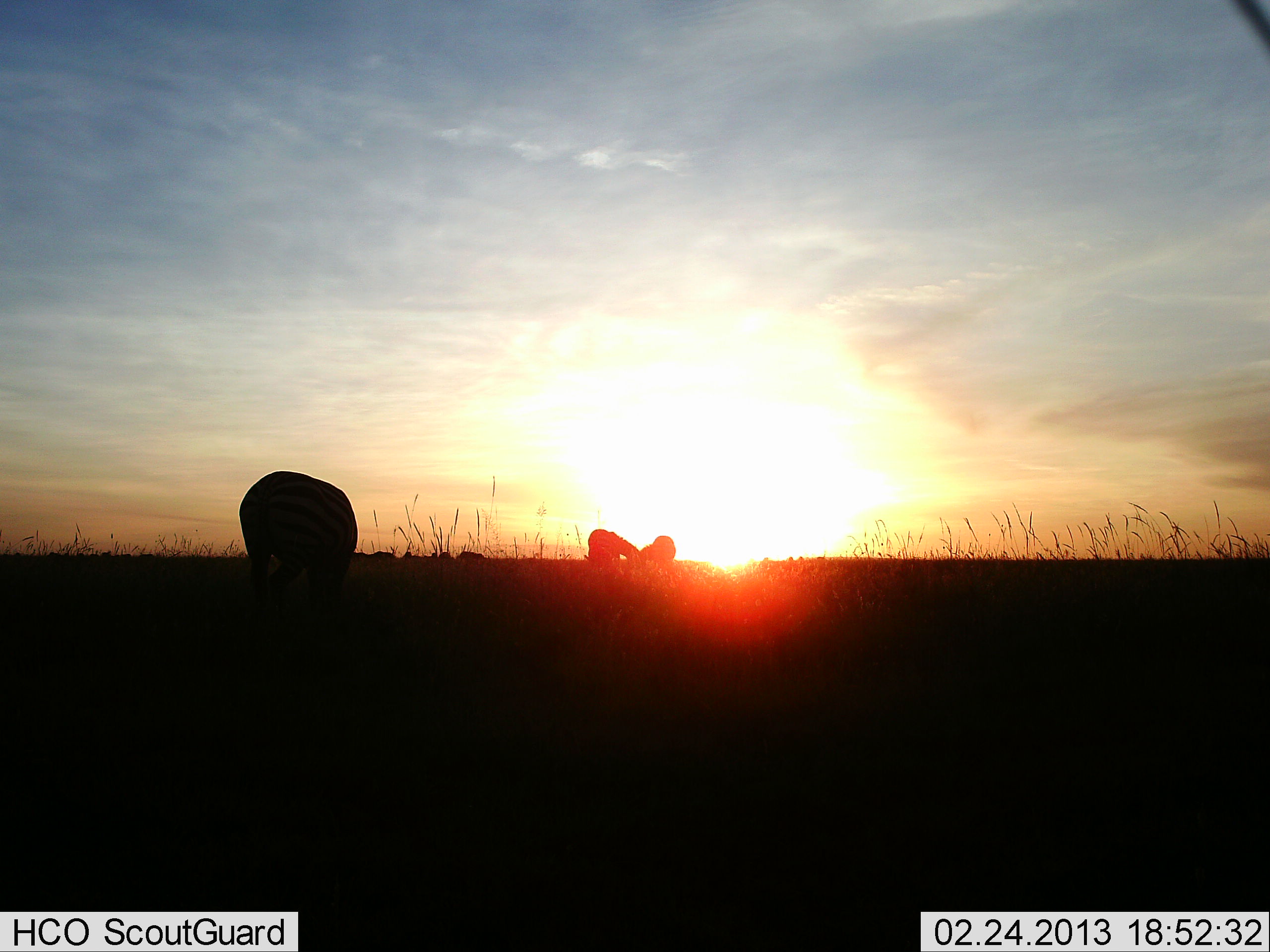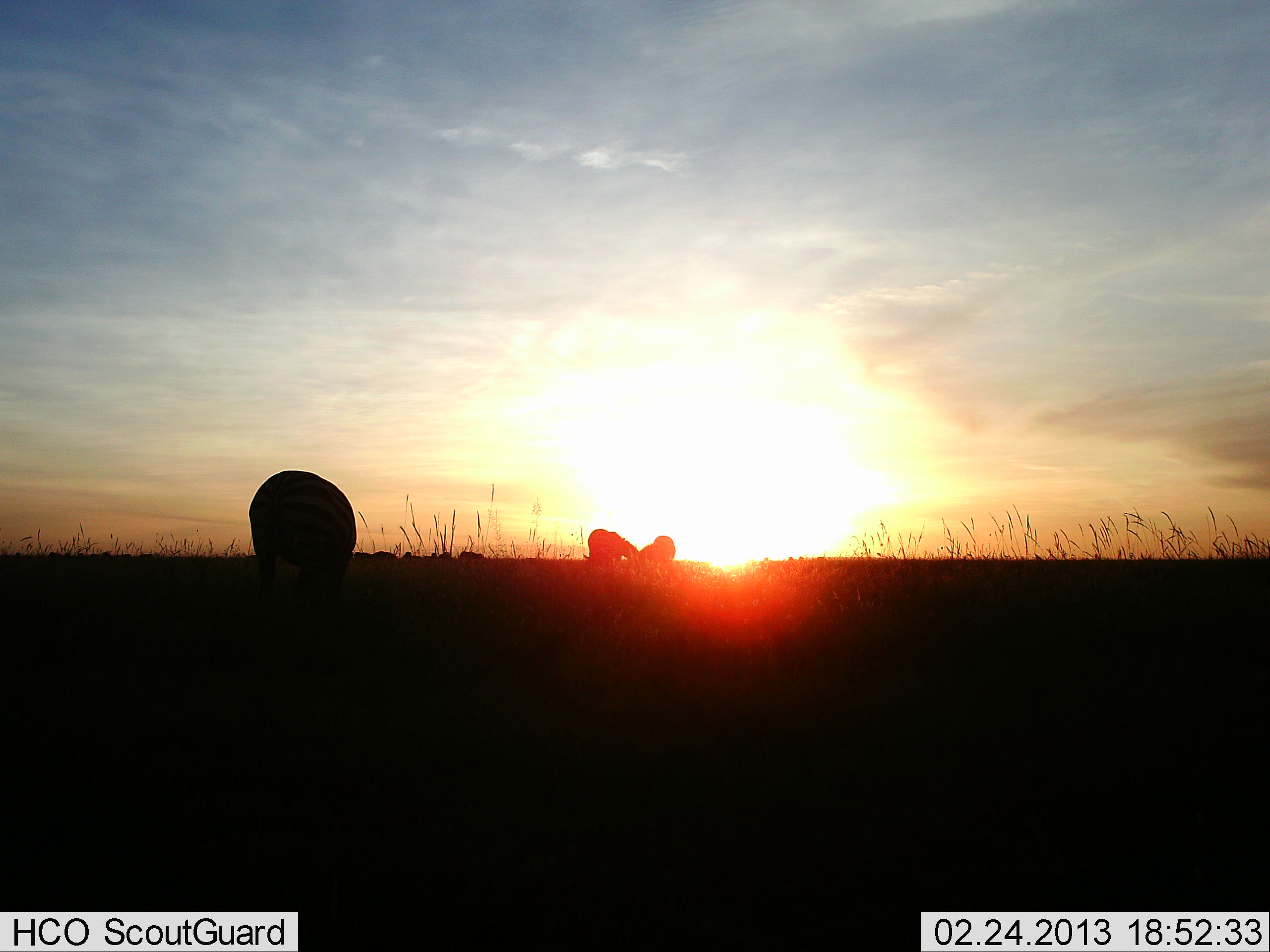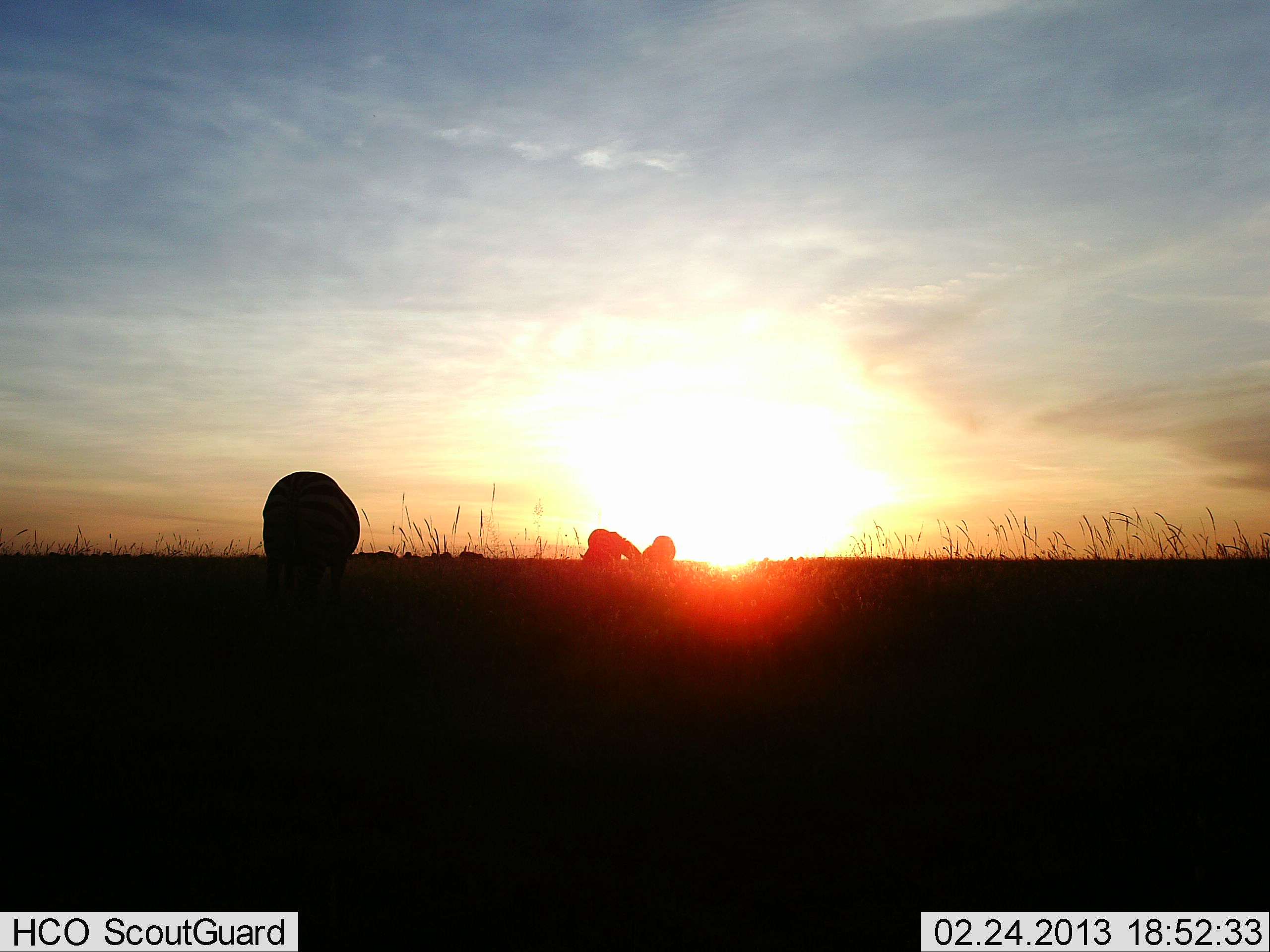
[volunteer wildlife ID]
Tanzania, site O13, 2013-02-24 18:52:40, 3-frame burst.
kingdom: Animalia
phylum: Chordata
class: Mammalia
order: Perissodactyla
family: Equidae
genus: Equus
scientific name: Equus quagga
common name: plains zebra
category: zebra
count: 3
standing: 22%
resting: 0%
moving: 9%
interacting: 0%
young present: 0%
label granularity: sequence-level